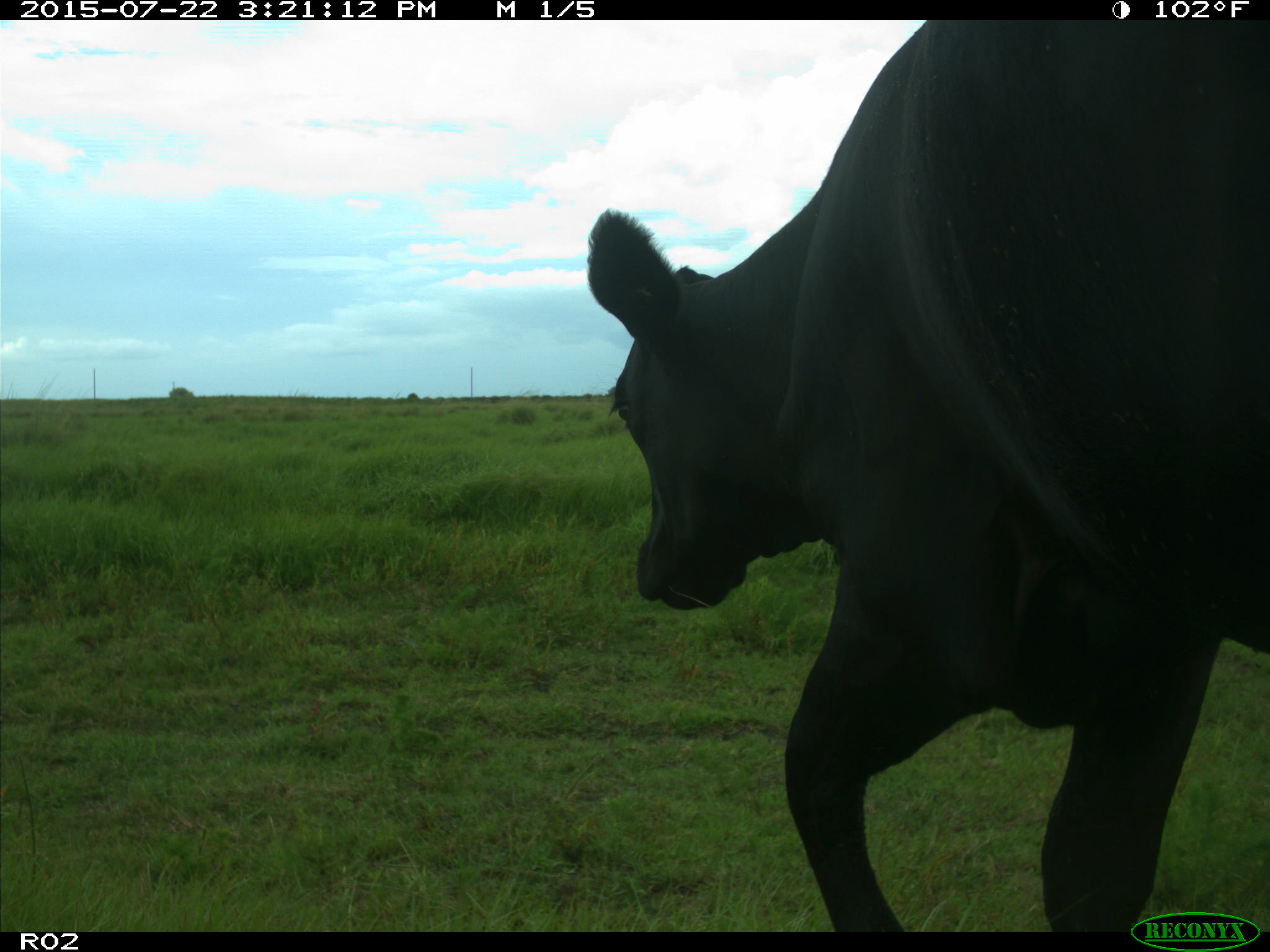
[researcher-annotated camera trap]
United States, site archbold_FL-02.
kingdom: Animalia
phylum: Chordata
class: Mammalia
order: Artiodactyla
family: Bovidae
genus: Bos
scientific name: Bos taurus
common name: domestic cow